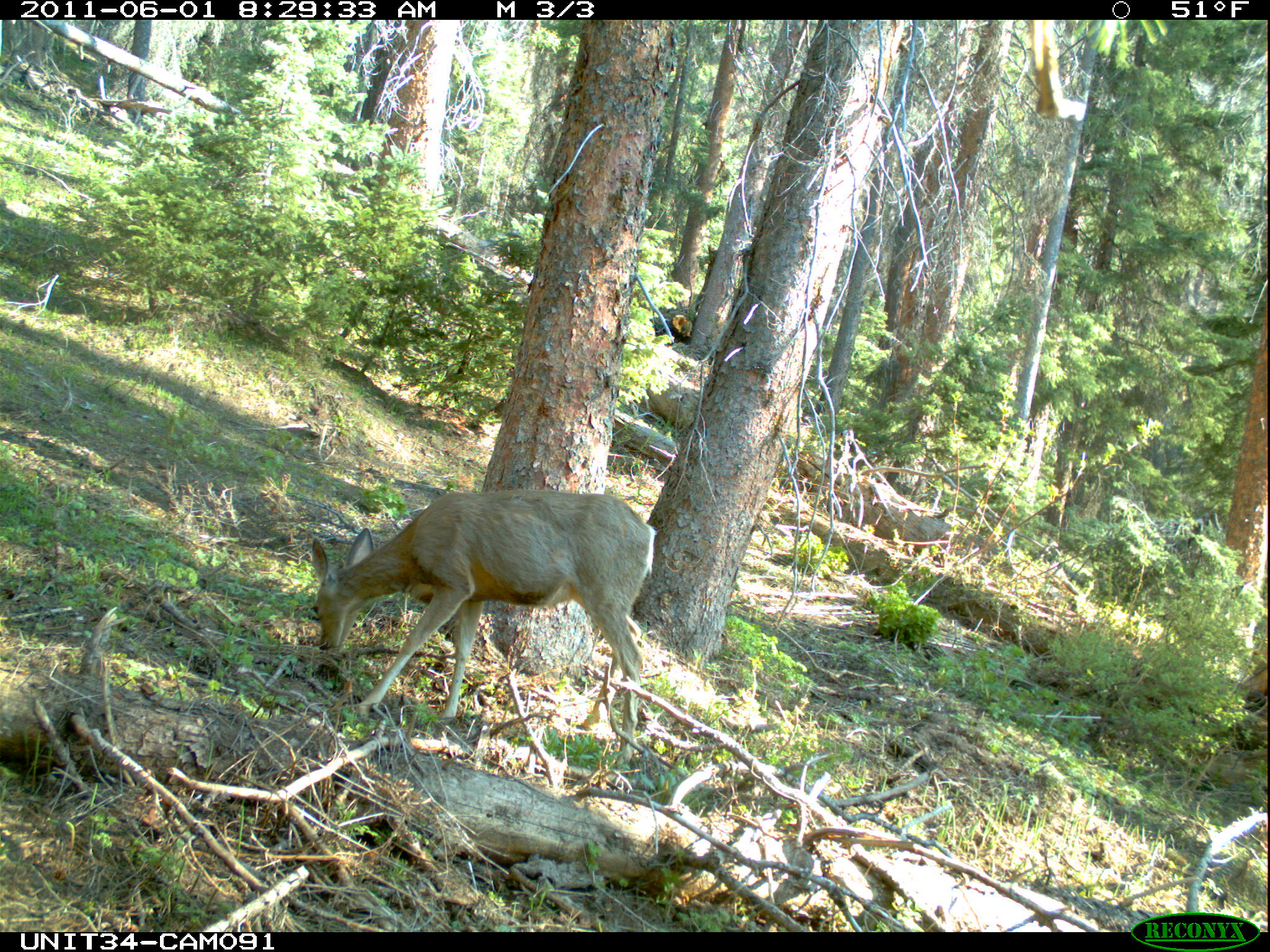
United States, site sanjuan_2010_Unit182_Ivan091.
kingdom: Animalia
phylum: Chordata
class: Mammalia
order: Artiodactyla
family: Cervidae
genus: Odocoileus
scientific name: Odocoileus hemionus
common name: mule deer